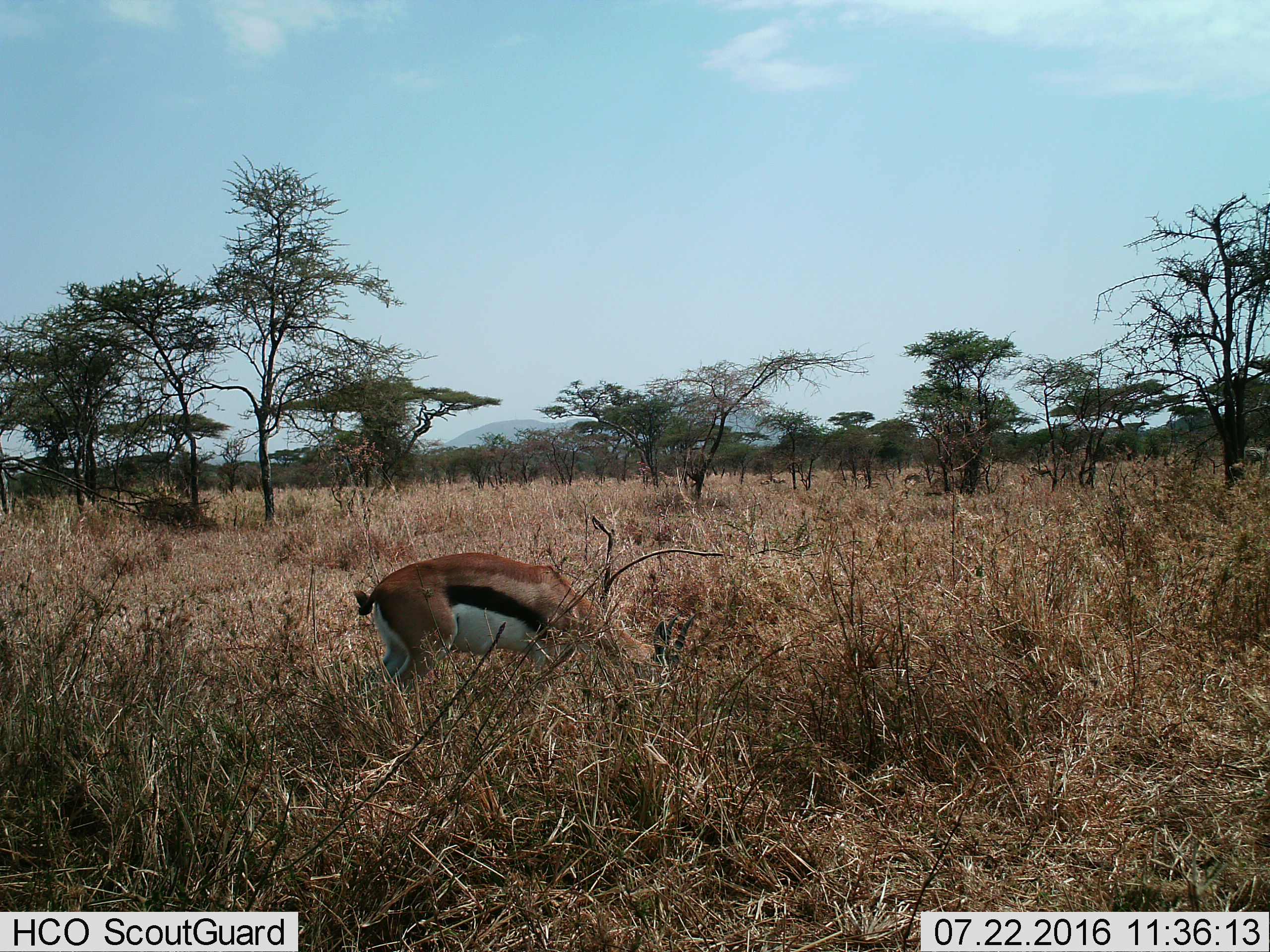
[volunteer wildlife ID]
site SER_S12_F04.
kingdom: Animalia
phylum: Chordata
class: Mammalia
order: Artiodactyla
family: Bovidae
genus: Eudorcas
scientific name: Eudorcas thomsonii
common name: thomson's gazelle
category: gazellethomsons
Gazellethomsons (thomson's gazelle) (Eudorcas thomsonii), count 1. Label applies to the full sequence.